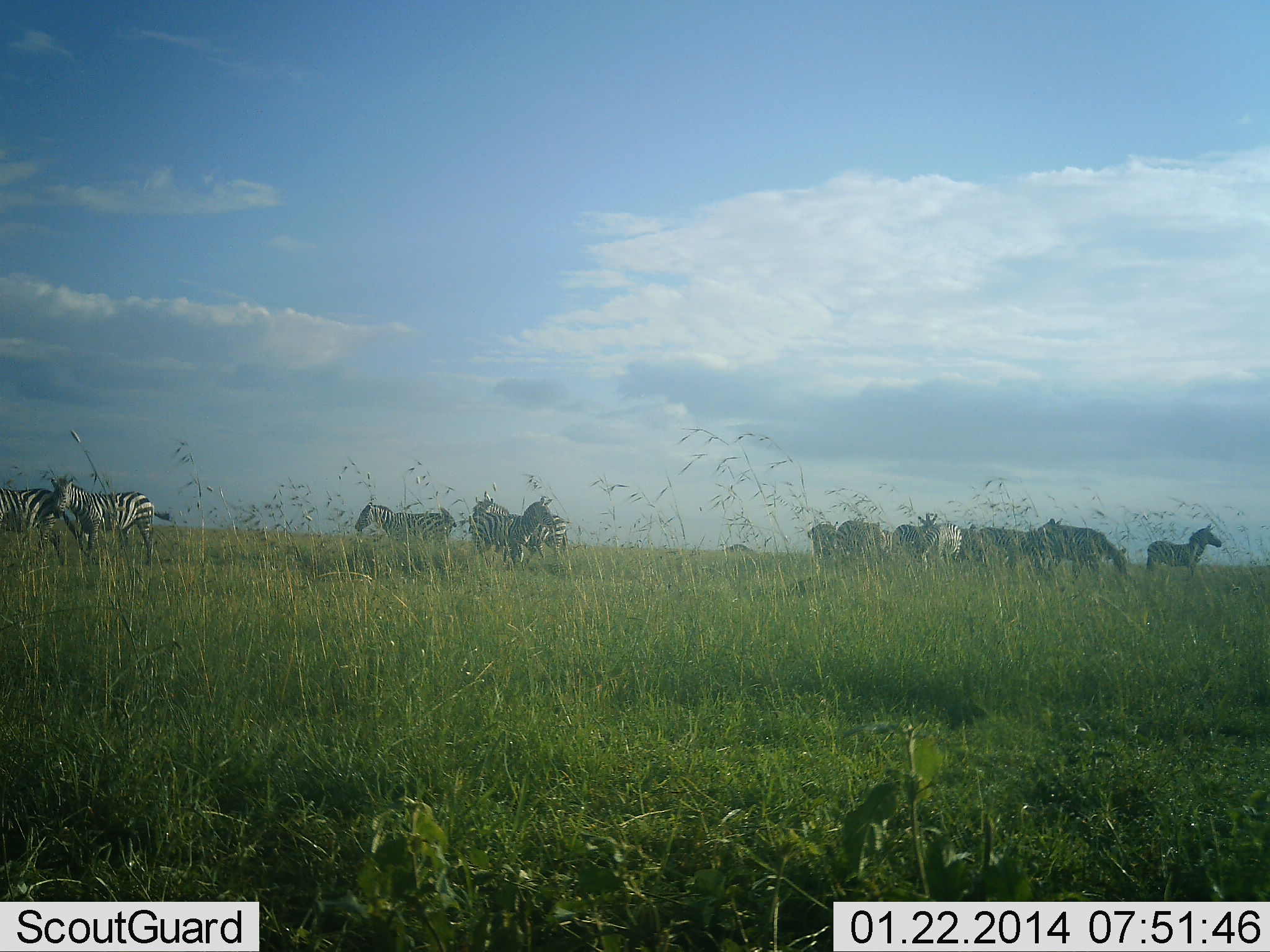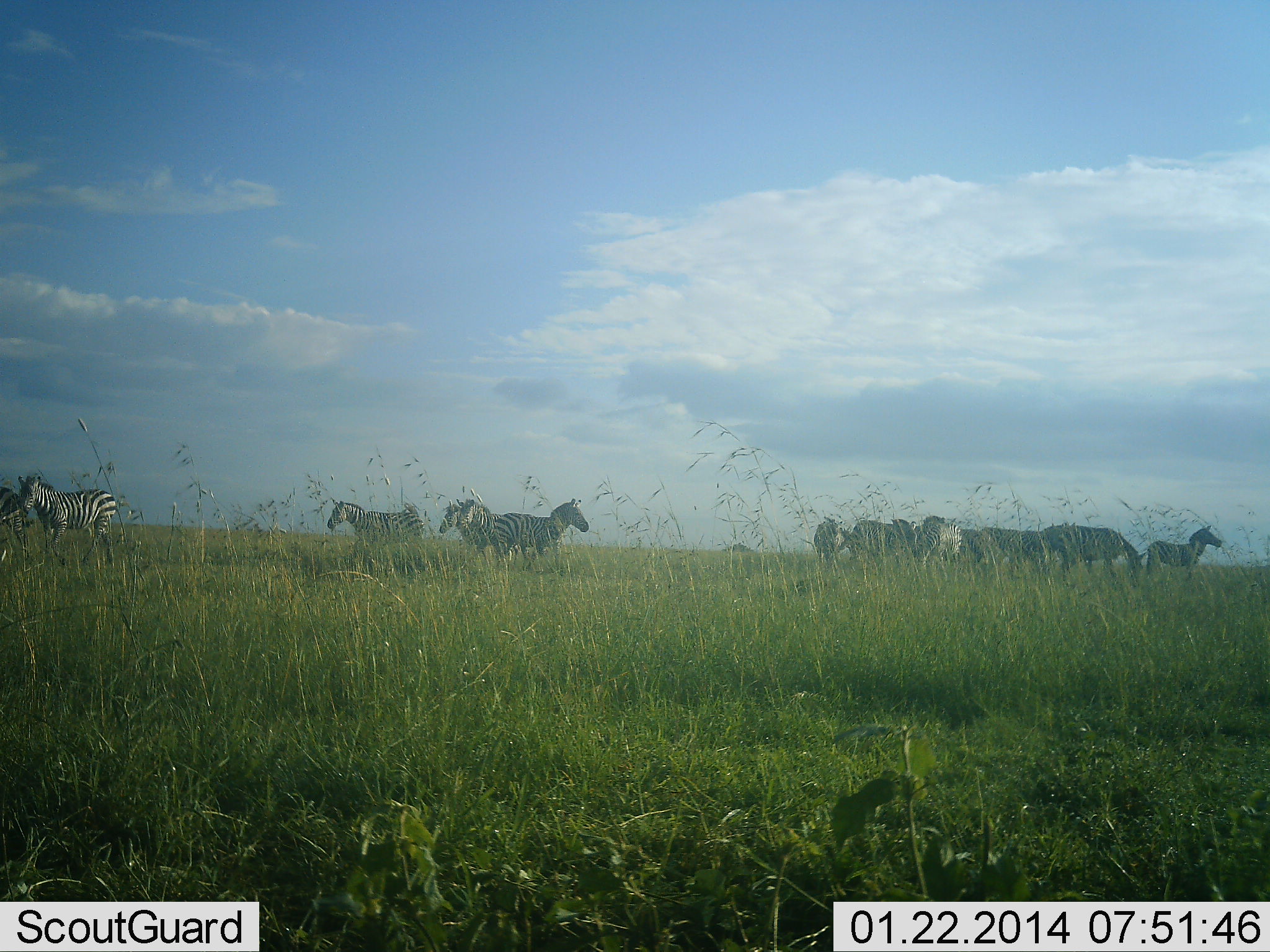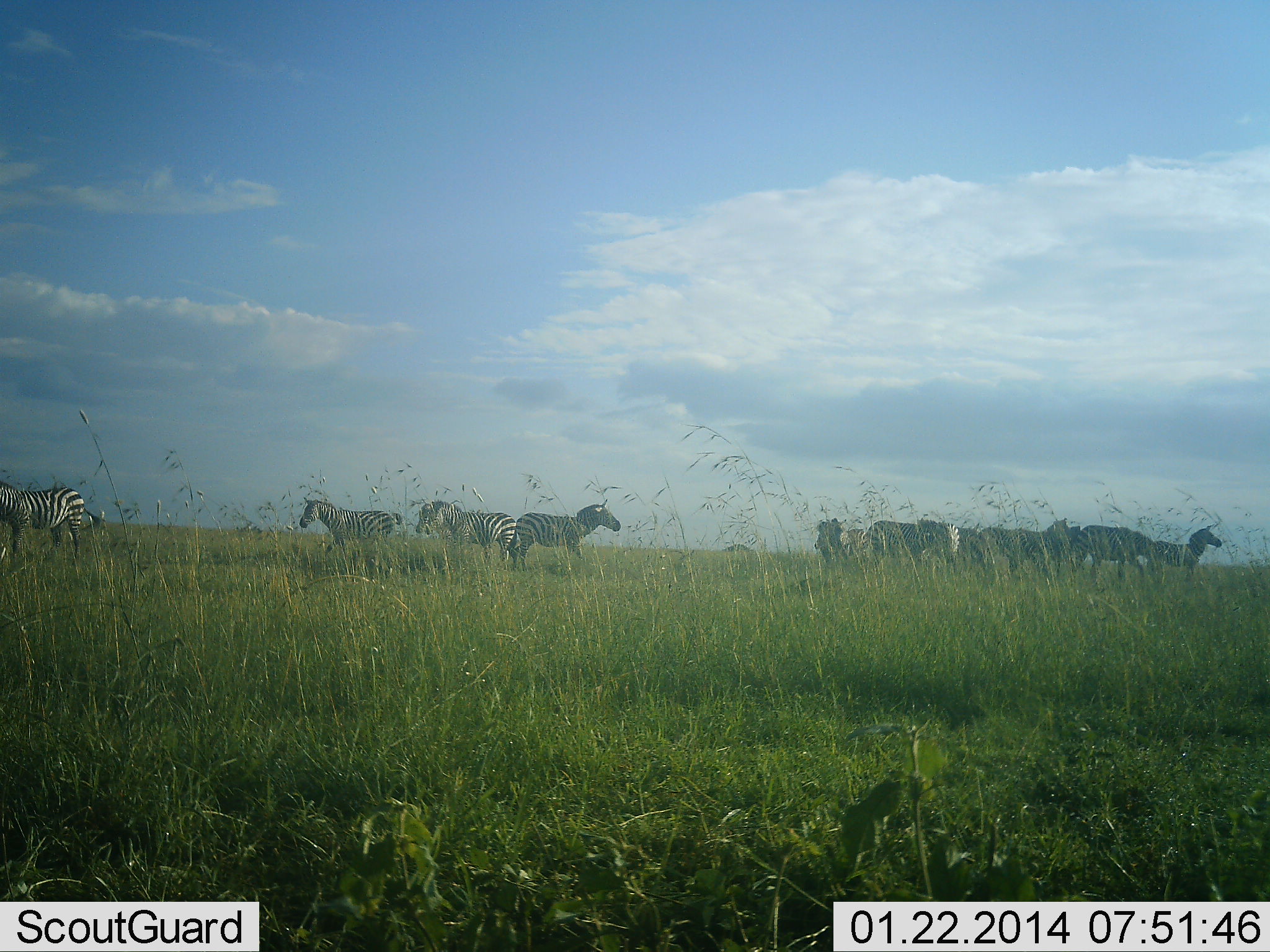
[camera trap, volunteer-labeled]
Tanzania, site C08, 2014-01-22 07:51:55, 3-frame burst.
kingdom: Animalia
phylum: Chordata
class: Mammalia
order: Perissodactyla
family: Equidae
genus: Equus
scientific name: Equus quagga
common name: plains zebra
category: zebra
Zebra (plains zebra) (Equus quagga), count 11-50. Behavior (volunteer vote fractions): standing 100%, resting 0%, moving 50%, interacting 20%. Young present (vote fraction): 0%. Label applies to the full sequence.